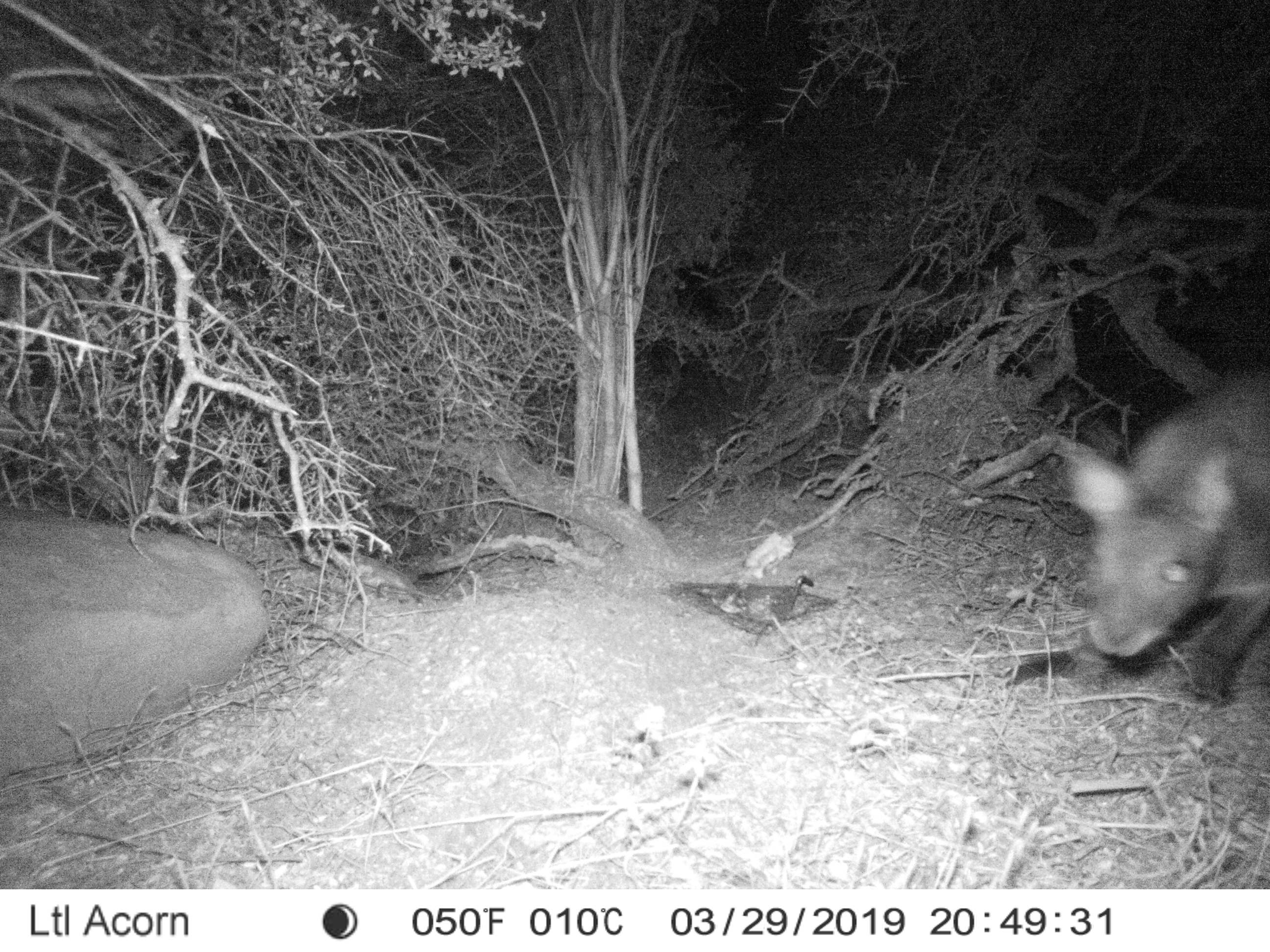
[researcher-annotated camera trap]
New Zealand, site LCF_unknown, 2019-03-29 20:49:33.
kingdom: Animalia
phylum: Chordata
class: Mammalia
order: Diprotodontia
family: Macropodidae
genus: Notamacropus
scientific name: Notamacropus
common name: wallaby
Wallaby (Notamacropus).